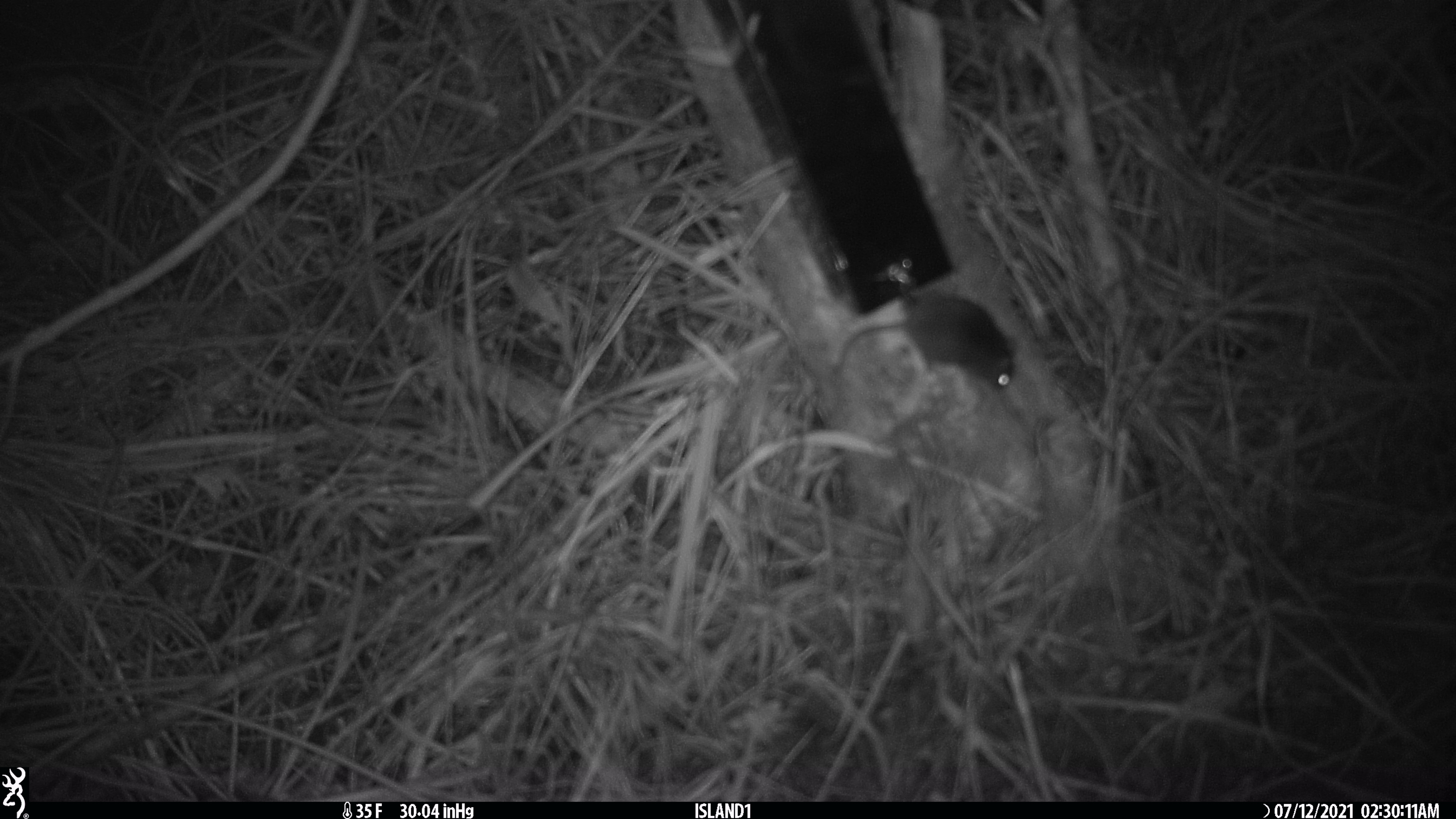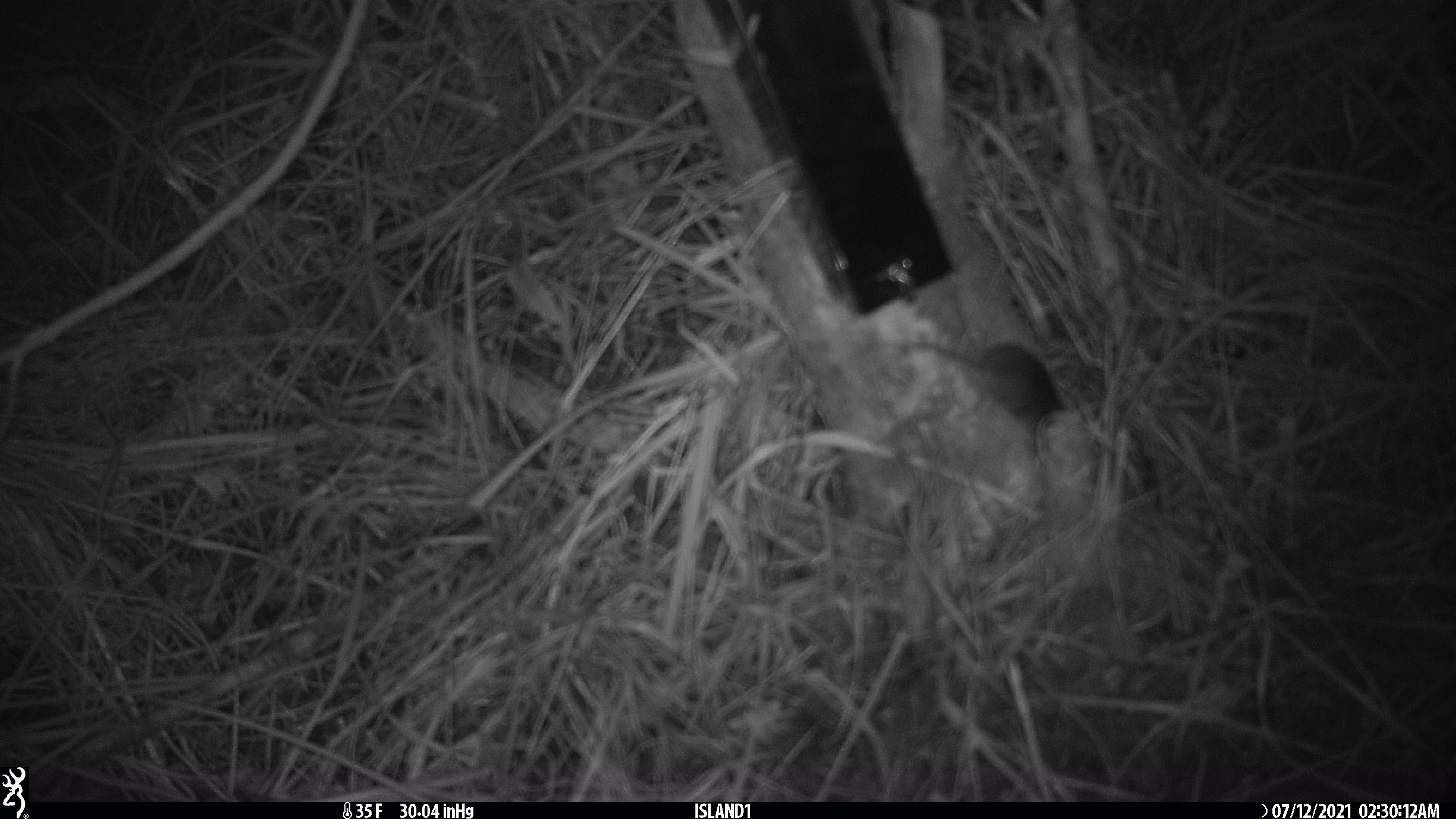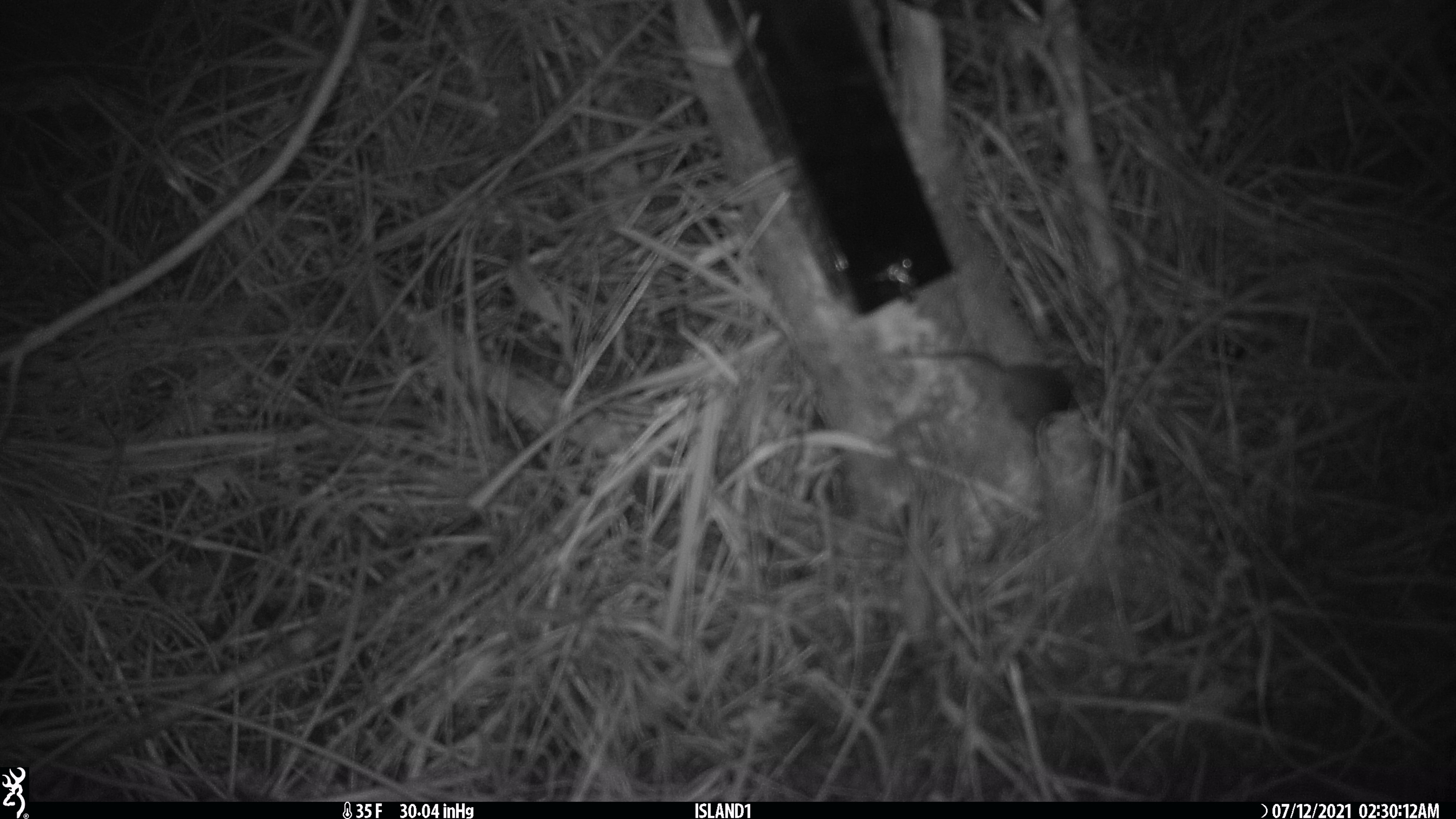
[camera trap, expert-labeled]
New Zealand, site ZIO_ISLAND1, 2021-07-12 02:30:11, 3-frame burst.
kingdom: Animalia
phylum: Chordata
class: Mammalia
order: Rodentia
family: Muridae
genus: Mus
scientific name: Mus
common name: mouse